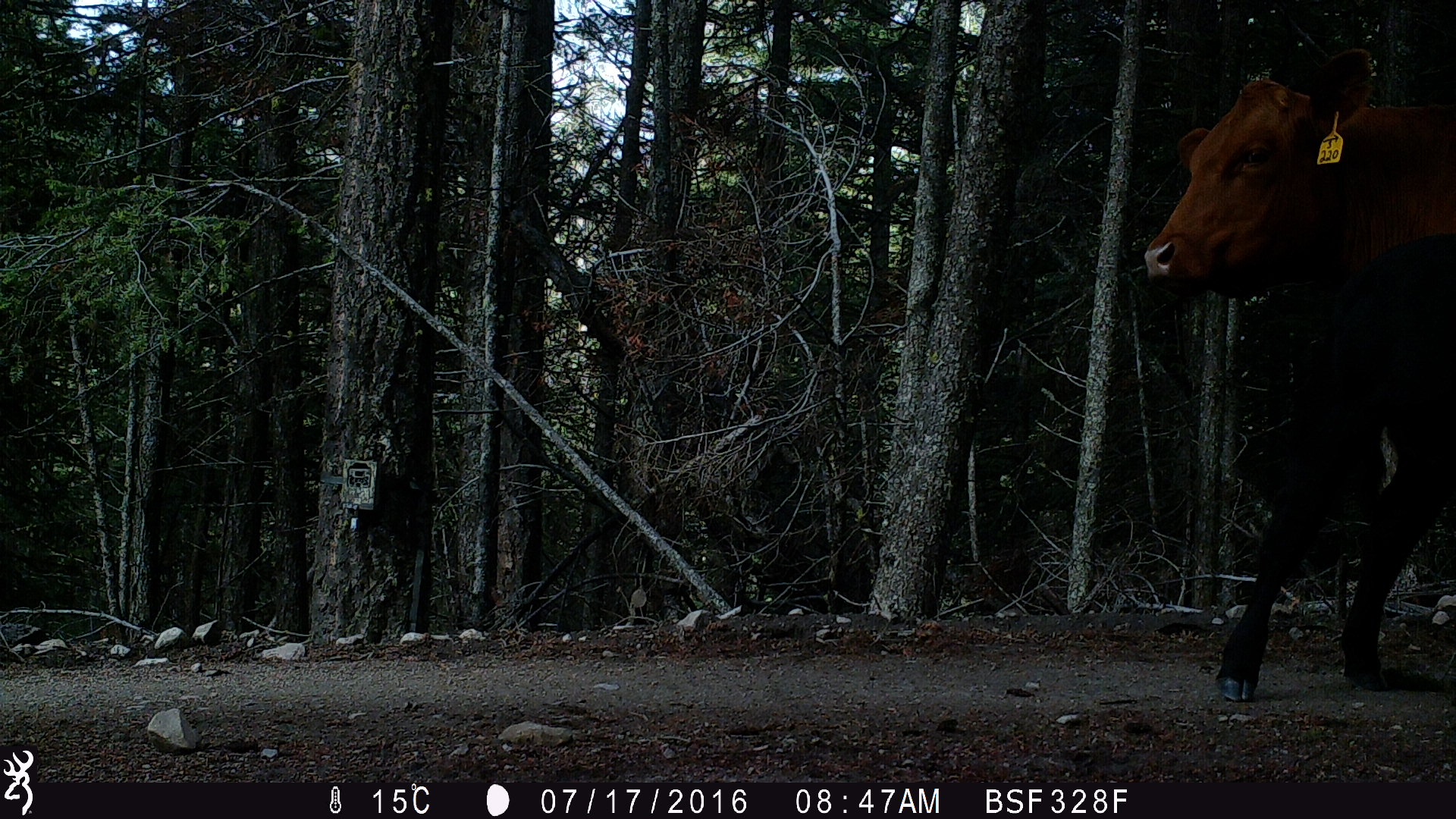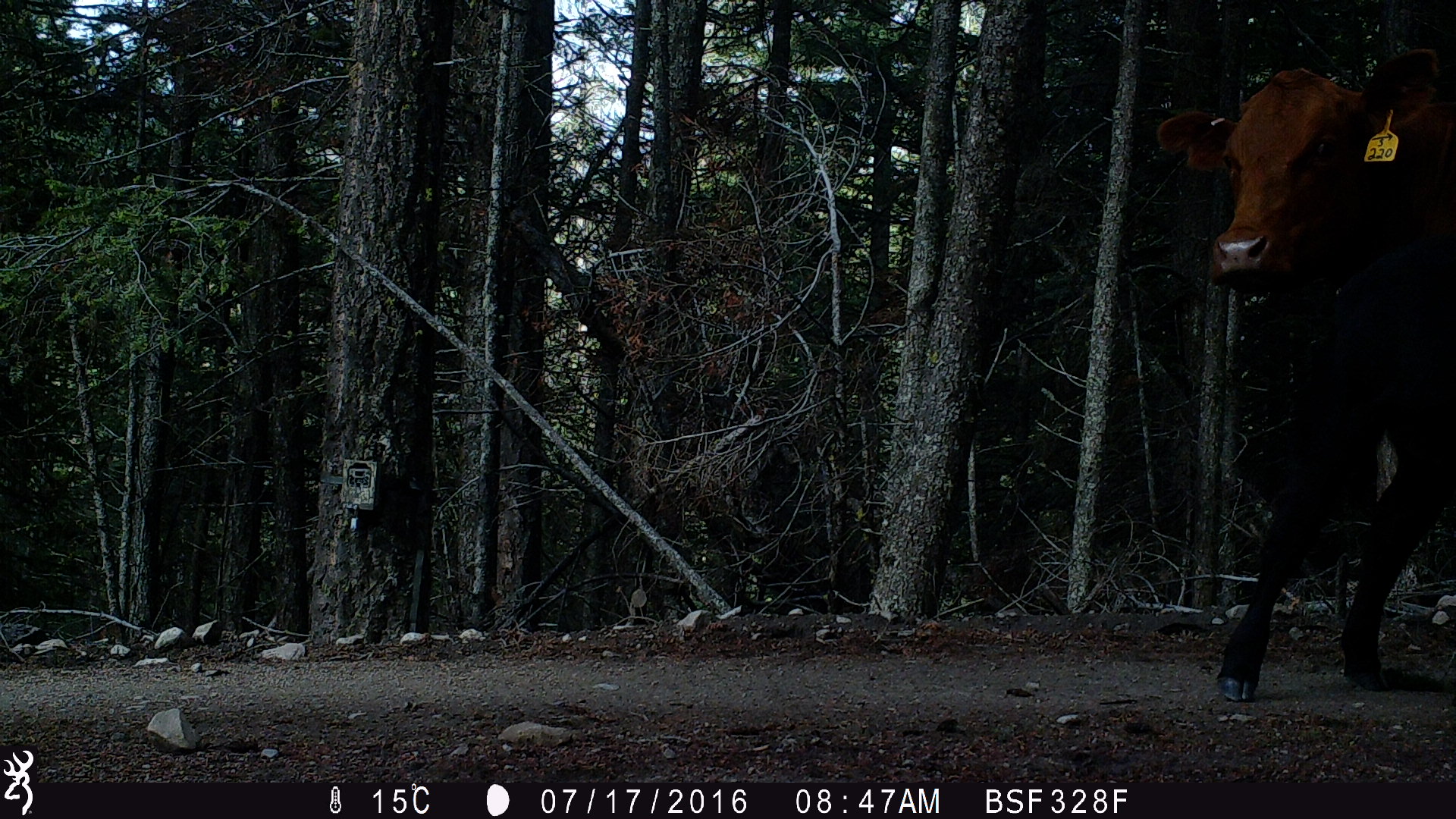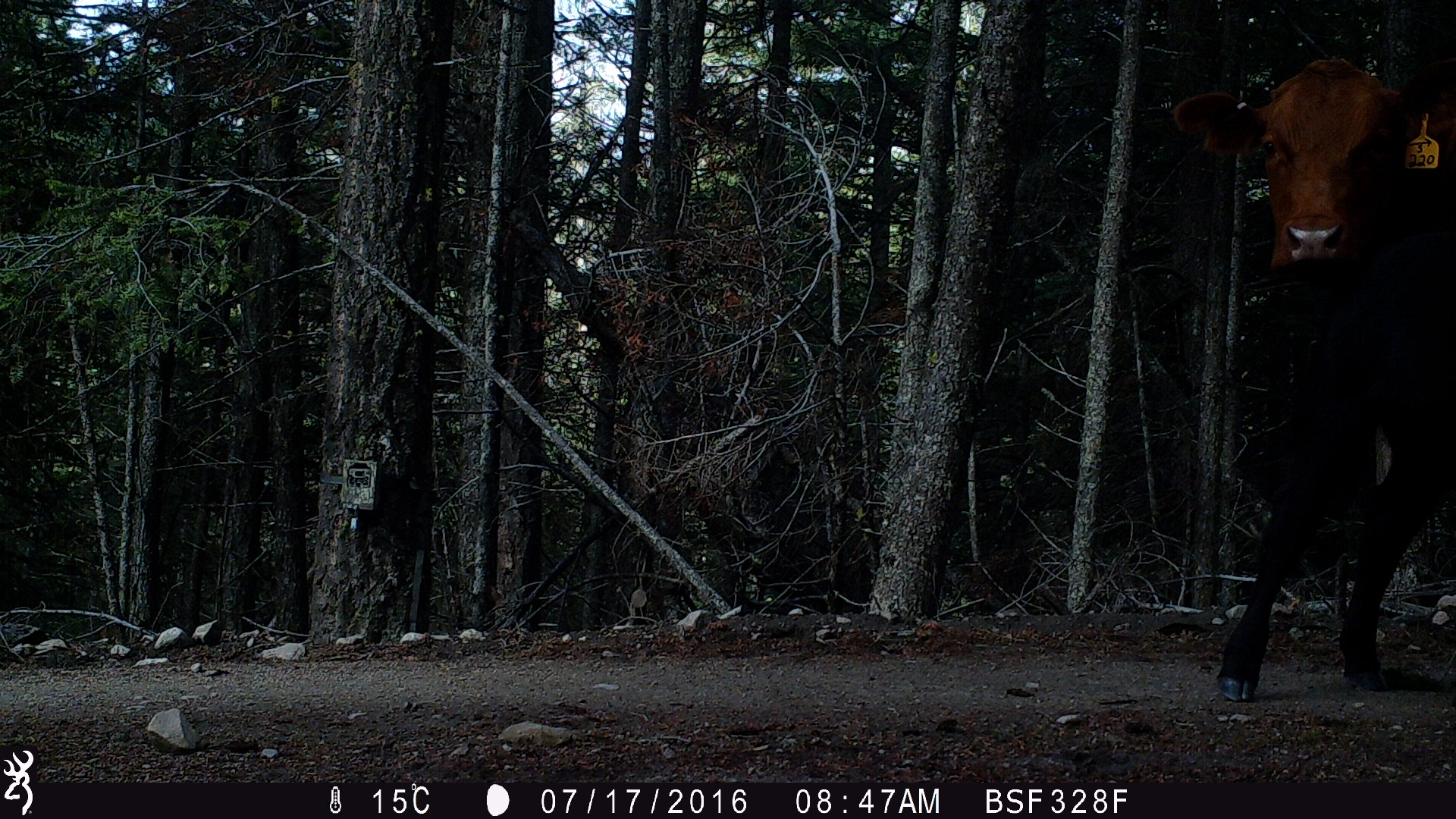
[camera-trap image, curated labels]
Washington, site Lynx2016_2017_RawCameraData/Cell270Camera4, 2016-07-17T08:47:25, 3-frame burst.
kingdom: Animalia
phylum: Chordata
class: Mammalia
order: Artiodactyla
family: Bovidae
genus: Bos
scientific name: Bos taurus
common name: domestic cattle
Domestic cattle (Bos taurus). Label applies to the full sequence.